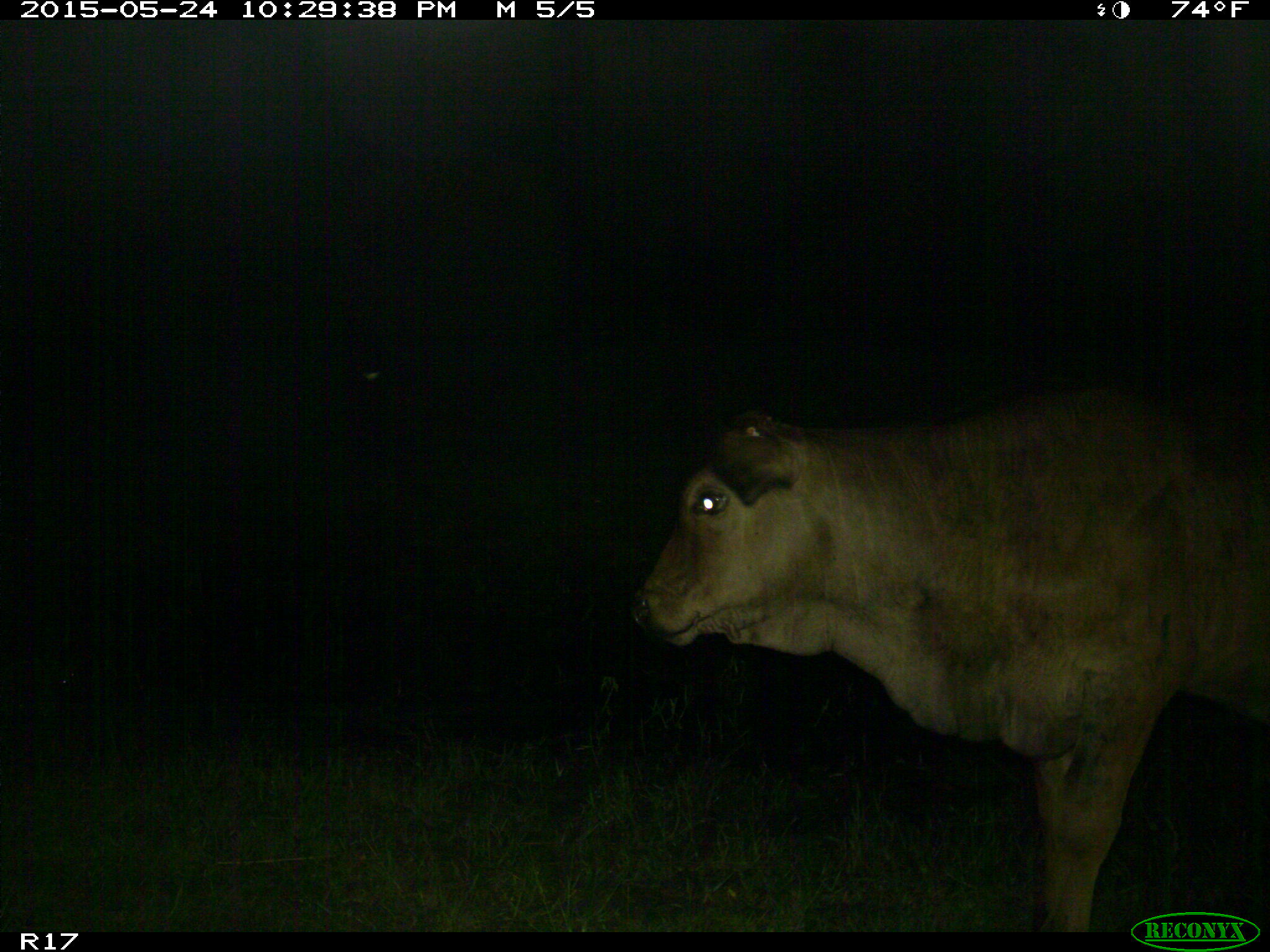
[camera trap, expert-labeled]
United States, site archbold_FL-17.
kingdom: Animalia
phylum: Chordata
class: Mammalia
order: Artiodactyla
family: Bovidae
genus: Bos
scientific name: Bos taurus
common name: domestic cow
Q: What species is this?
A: Bos taurus (domestic cow).